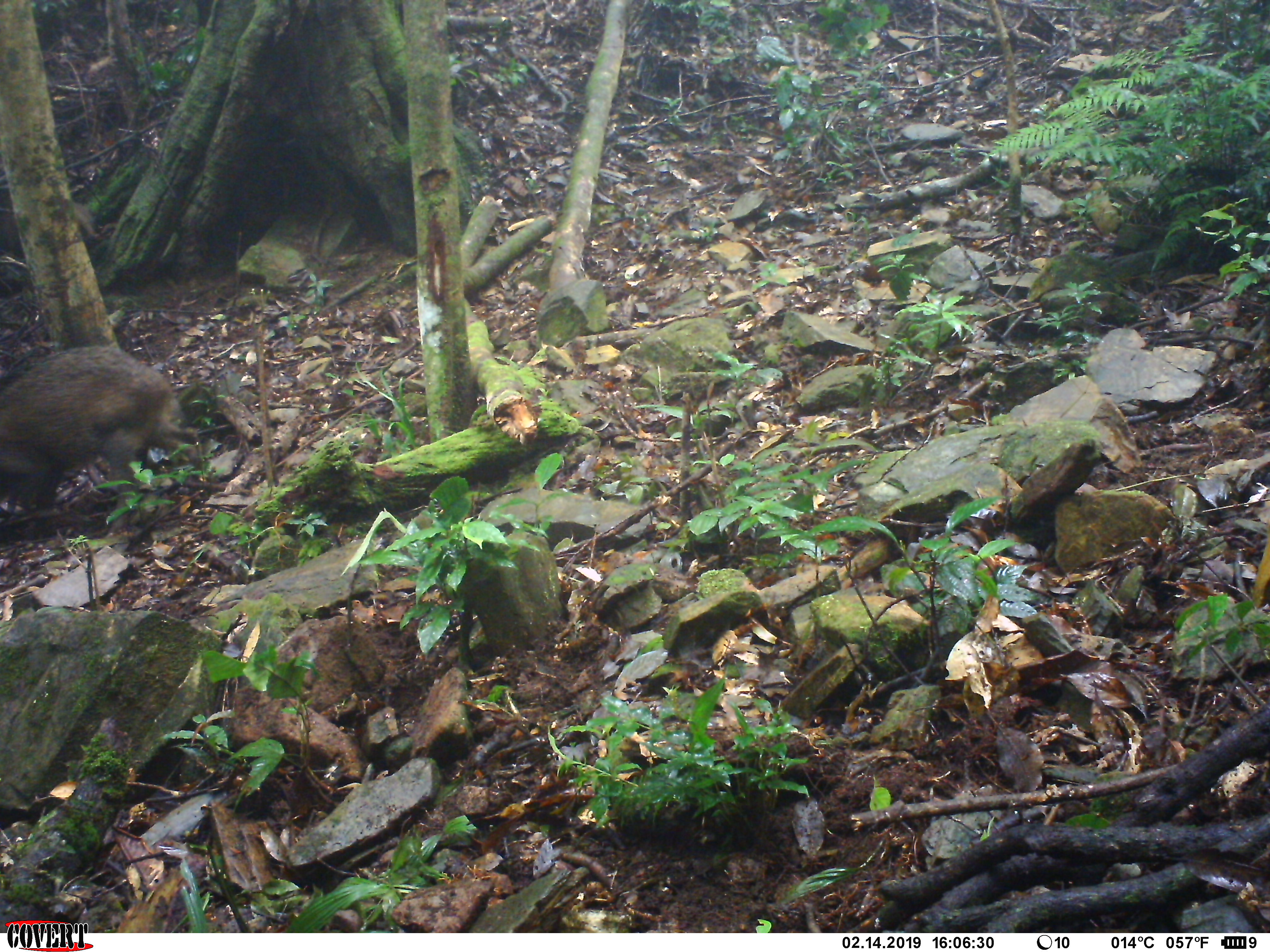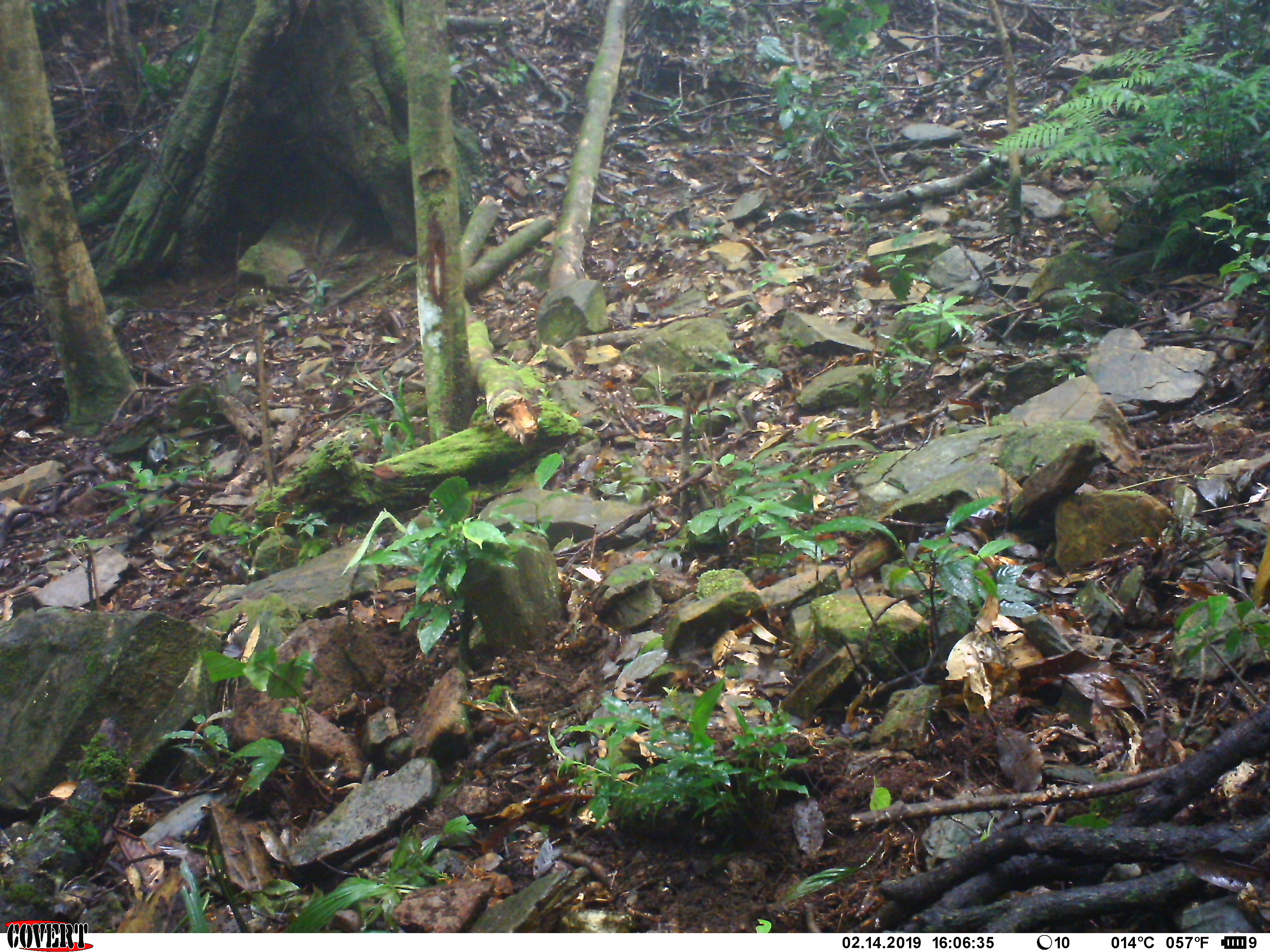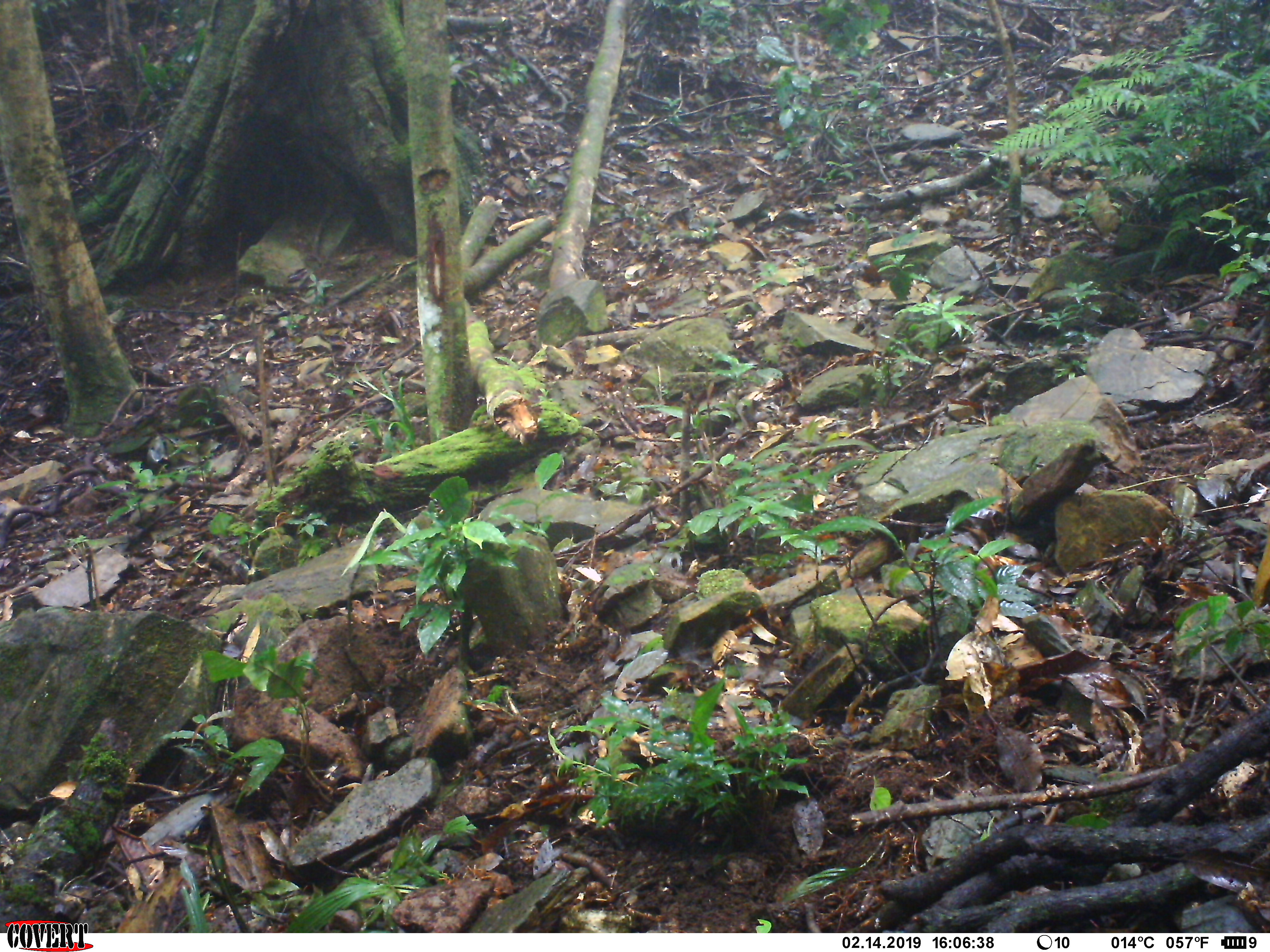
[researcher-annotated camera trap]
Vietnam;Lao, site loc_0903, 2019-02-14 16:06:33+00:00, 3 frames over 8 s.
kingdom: Animalia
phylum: Chordata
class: Mammalia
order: Artiodactyla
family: Suidae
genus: Sus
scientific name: Sus scrofa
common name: eurasian wild pig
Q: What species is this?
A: Eurasian wild pig (Sus scrofa).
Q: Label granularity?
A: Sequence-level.